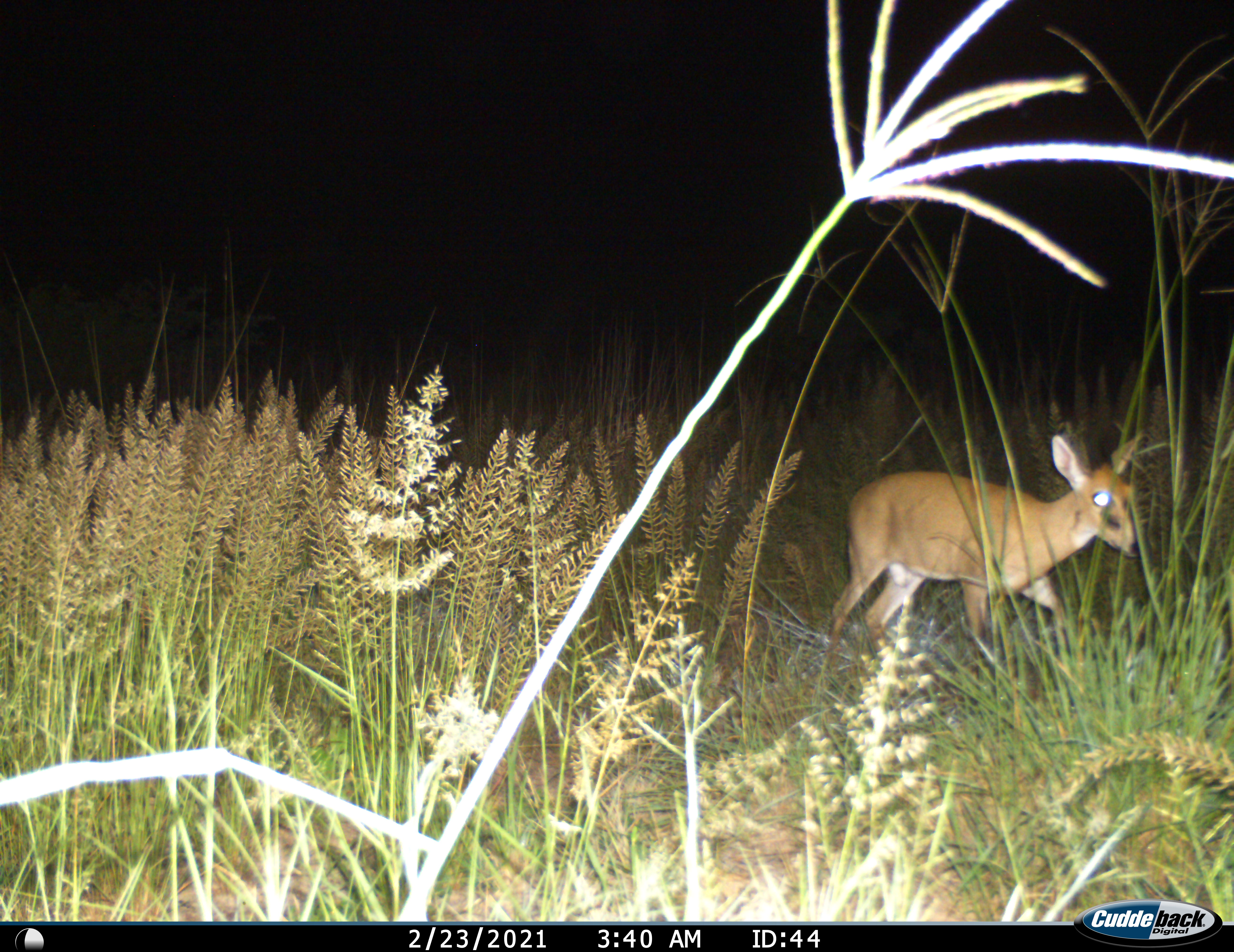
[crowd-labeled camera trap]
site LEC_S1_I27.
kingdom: Animalia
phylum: Chordata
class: Mammalia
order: Artiodactyla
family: Bovidae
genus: Sylvicapra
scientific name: Sylvicapra grimmia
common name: common duiker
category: duikercommongrey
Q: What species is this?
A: Duikercommongrey (common duiker) (Sylvicapra grimmia).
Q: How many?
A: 1.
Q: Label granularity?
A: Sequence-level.